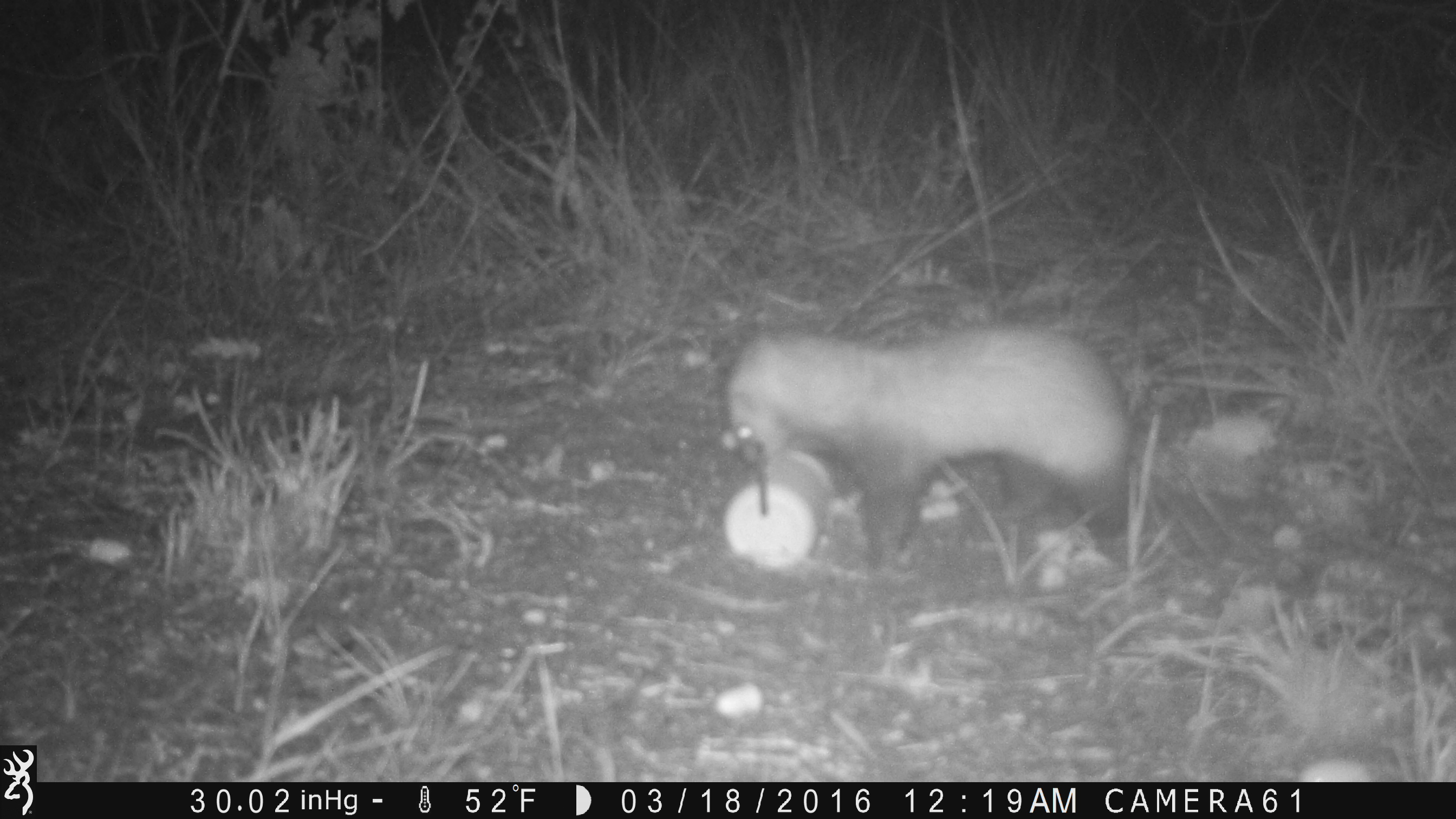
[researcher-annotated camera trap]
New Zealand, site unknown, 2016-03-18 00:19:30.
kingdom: Animalia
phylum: Chordata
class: Mammalia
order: Carnivora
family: Mustelidae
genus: Mustela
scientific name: Mustela furo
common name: ferret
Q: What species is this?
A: Ferret (Mustela furo).